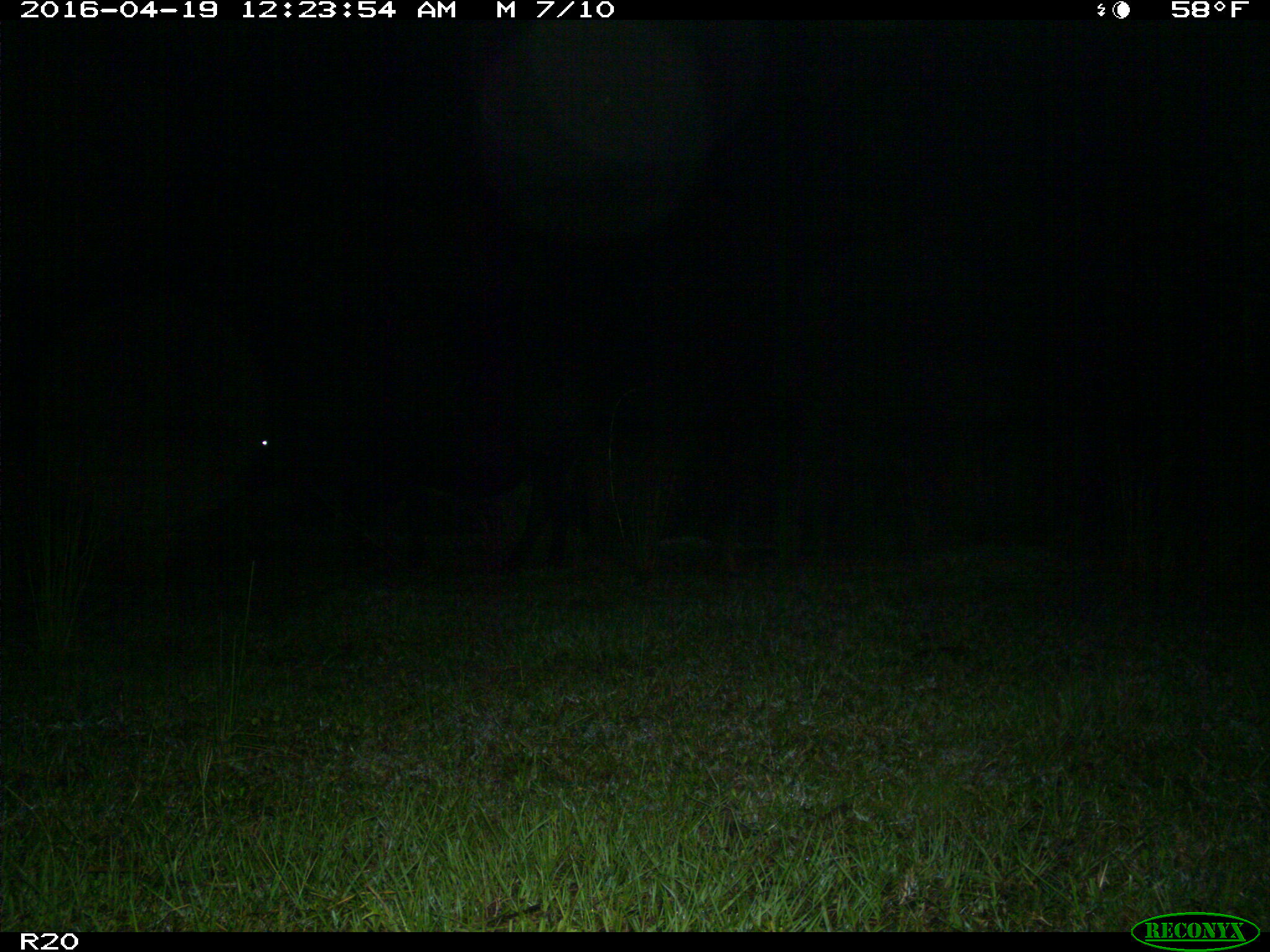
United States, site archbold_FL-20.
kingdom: Animalia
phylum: Chordata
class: Mammalia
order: Artiodactyla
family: Bovidae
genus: Bos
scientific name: Bos taurus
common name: domestic cow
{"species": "Bos taurus (domestic cow)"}